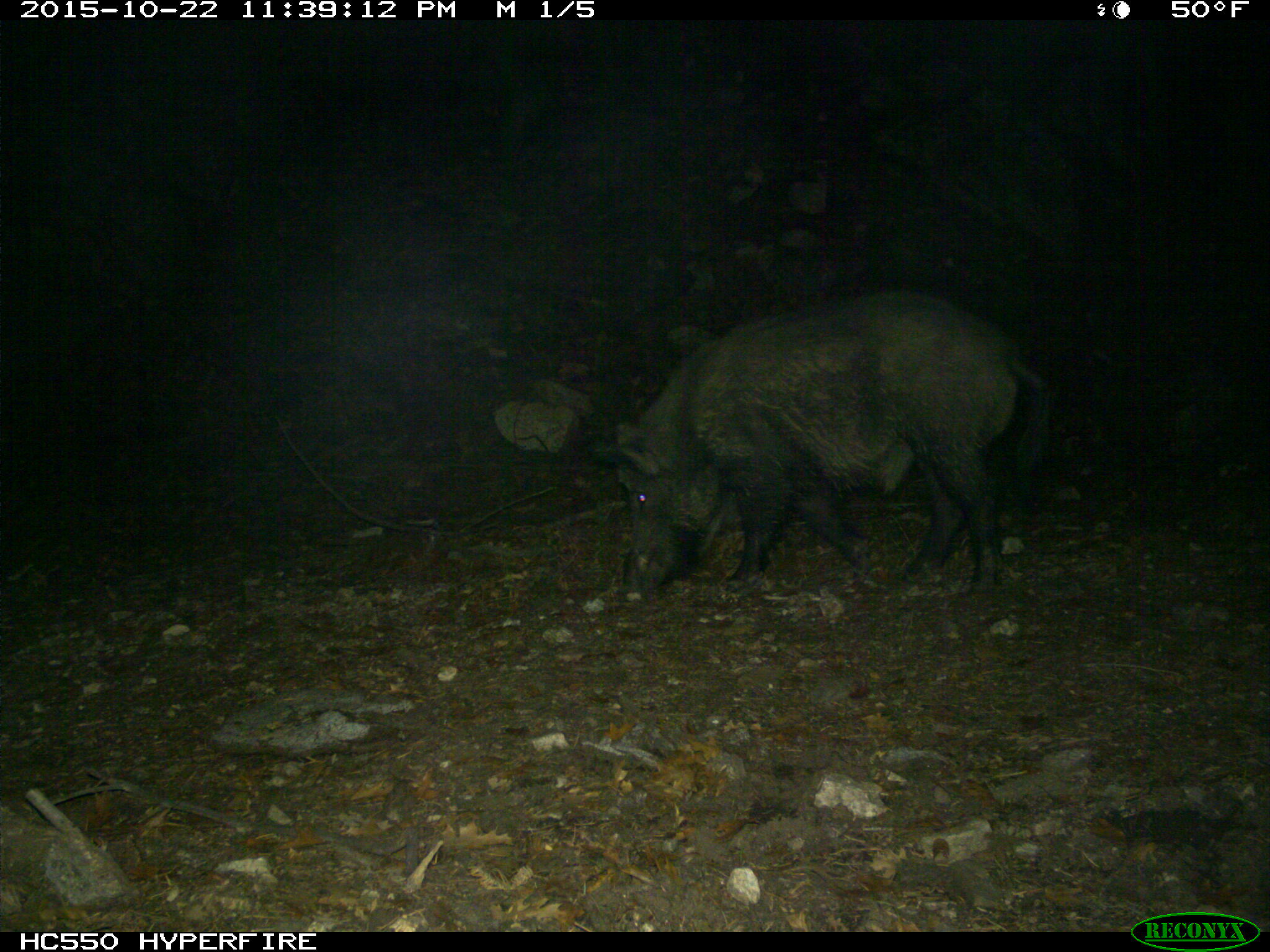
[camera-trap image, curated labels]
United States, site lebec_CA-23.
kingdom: Animalia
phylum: Chordata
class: Mammalia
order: Artiodactyla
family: Suidae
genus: Sus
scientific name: Sus scrofa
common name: wild boar